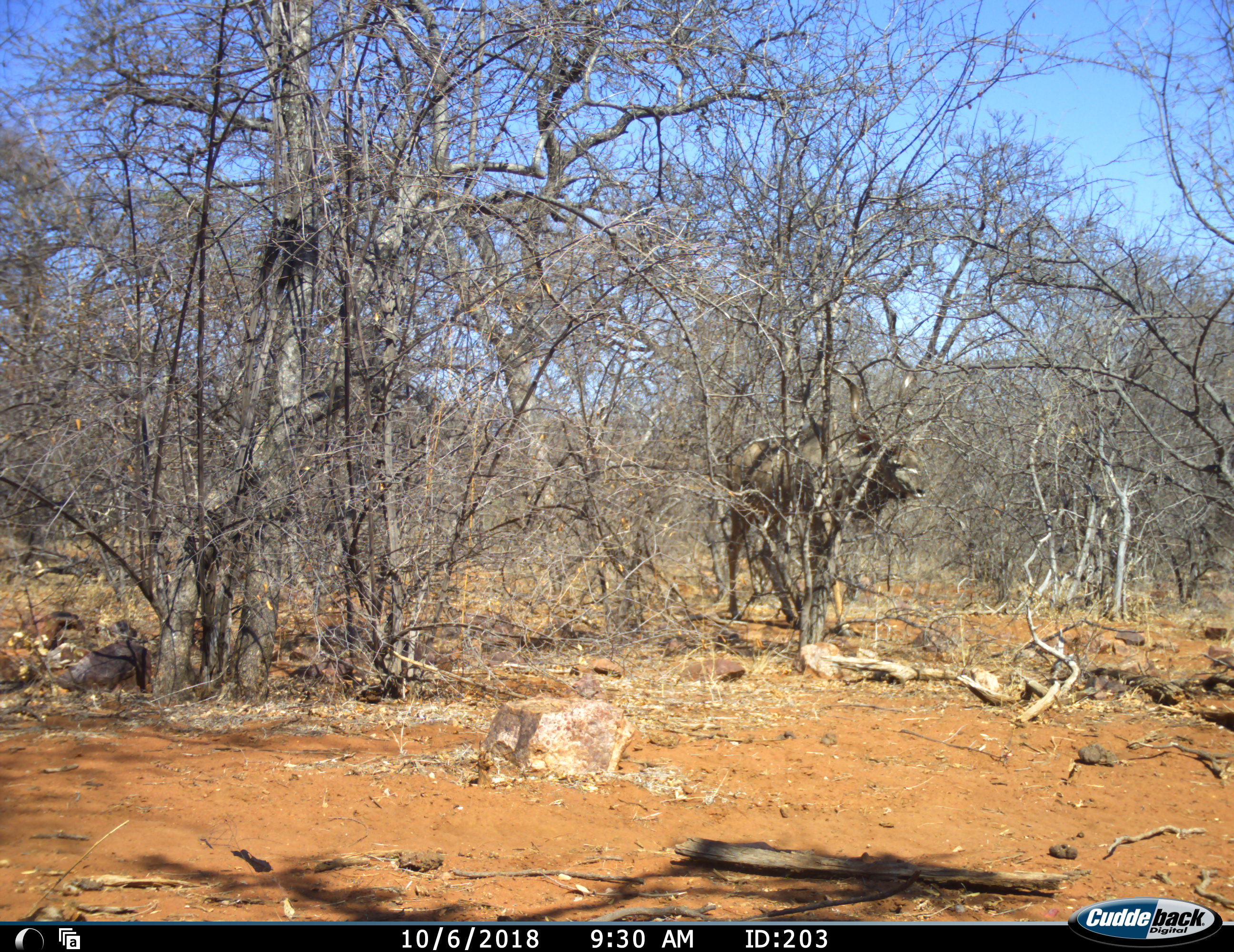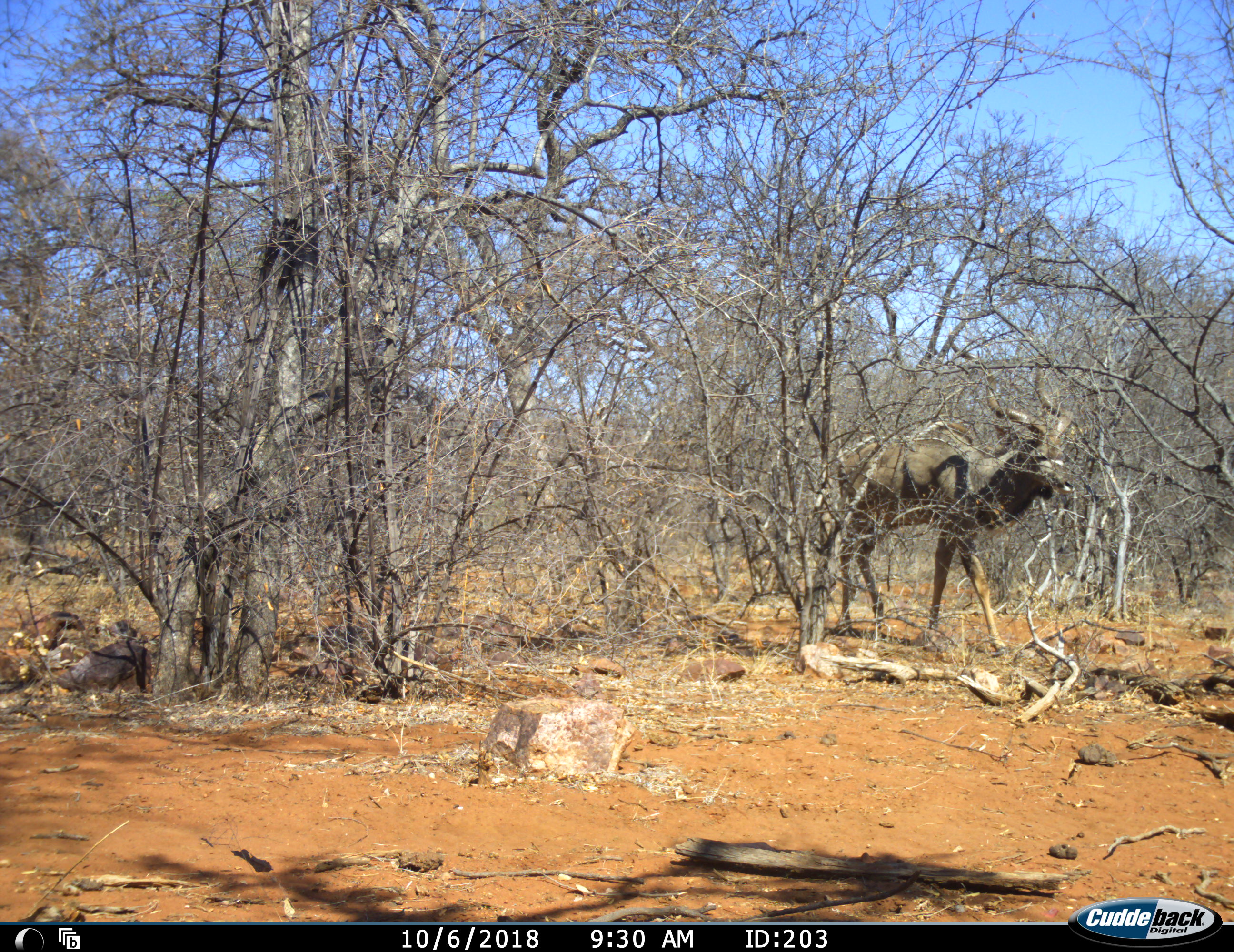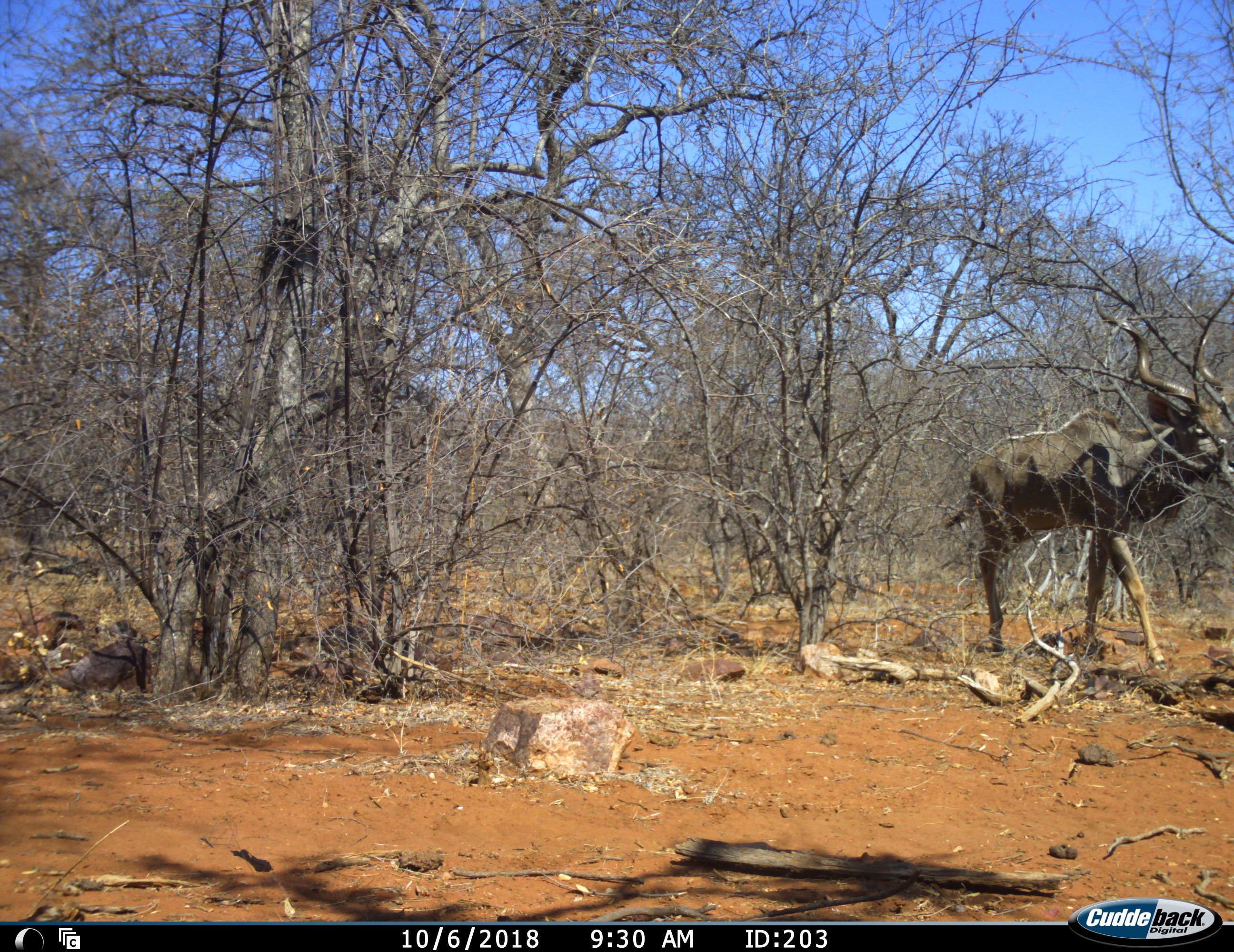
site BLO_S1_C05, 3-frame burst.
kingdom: Animalia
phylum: Chordata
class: Mammalia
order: Artiodactyla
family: Bovidae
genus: Tragelaphus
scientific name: Tragelaphus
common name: kudu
Kudu (Tragelaphus), count 1. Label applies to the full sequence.